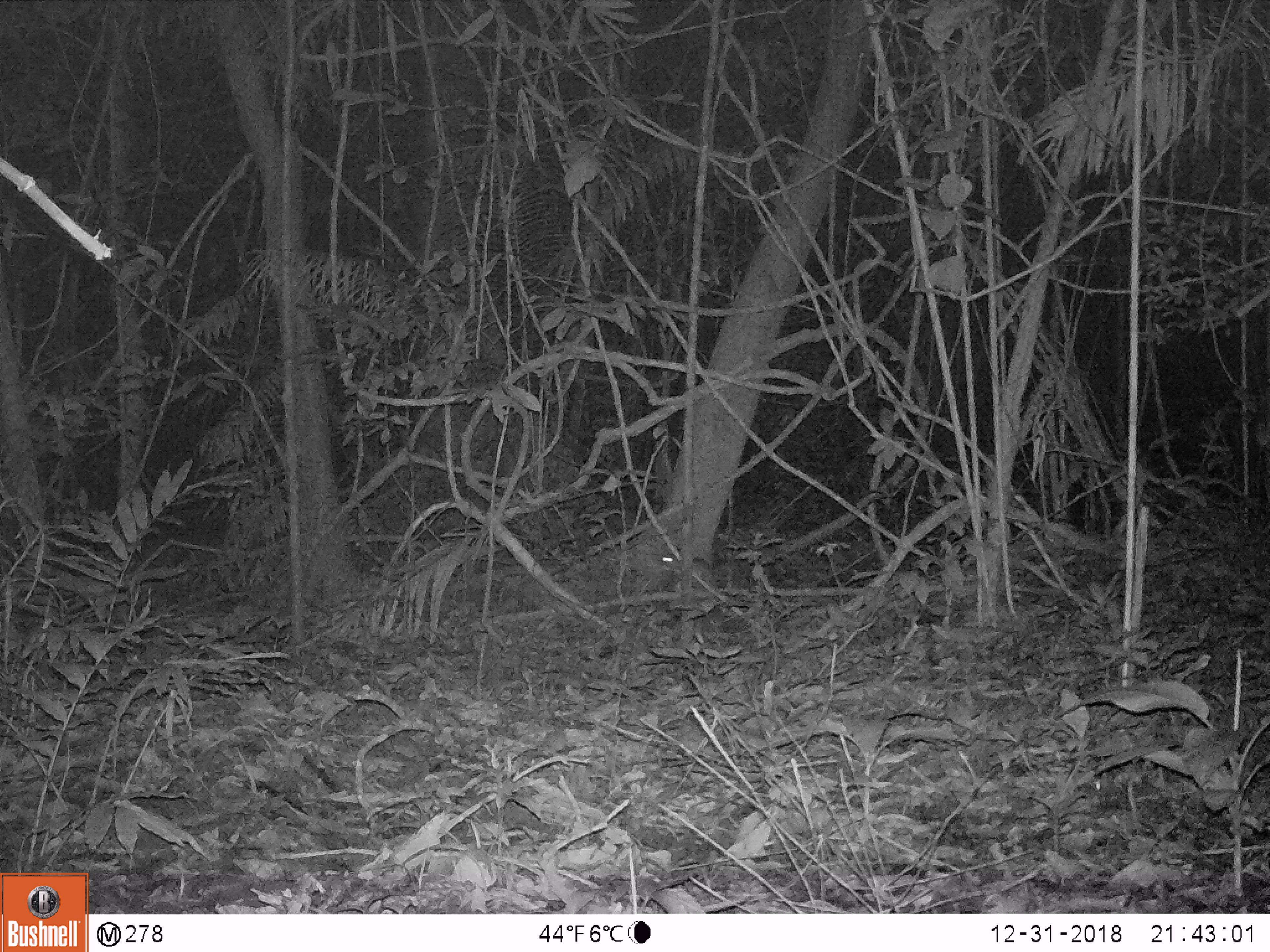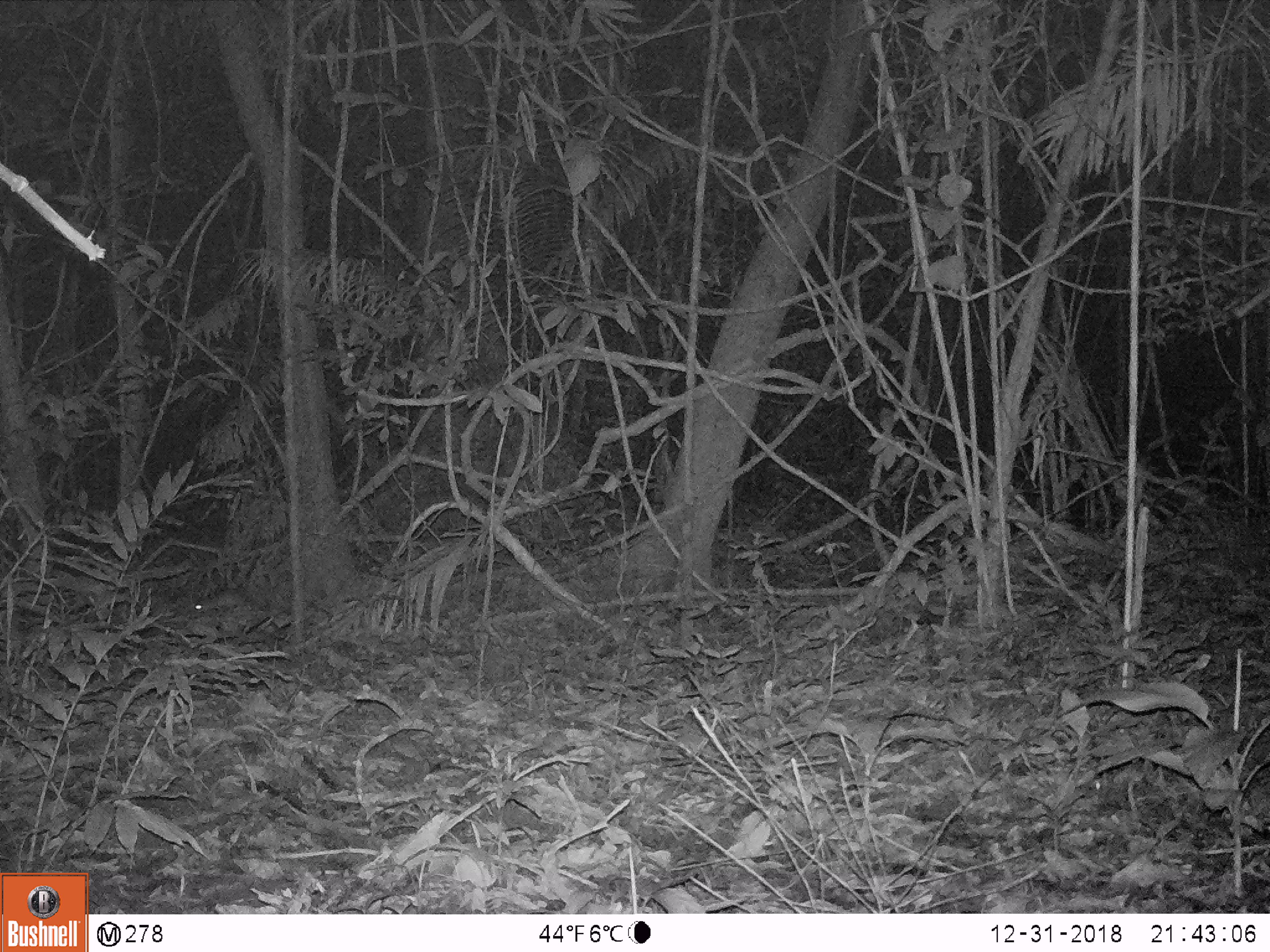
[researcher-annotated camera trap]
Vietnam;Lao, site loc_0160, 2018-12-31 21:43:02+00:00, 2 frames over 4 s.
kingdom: Animalia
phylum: Chordata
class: Mammalia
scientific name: Mammalia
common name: mammal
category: unidentified small mammal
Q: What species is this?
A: Unidentified small mammal (mammal) (Mammalia).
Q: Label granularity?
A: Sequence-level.